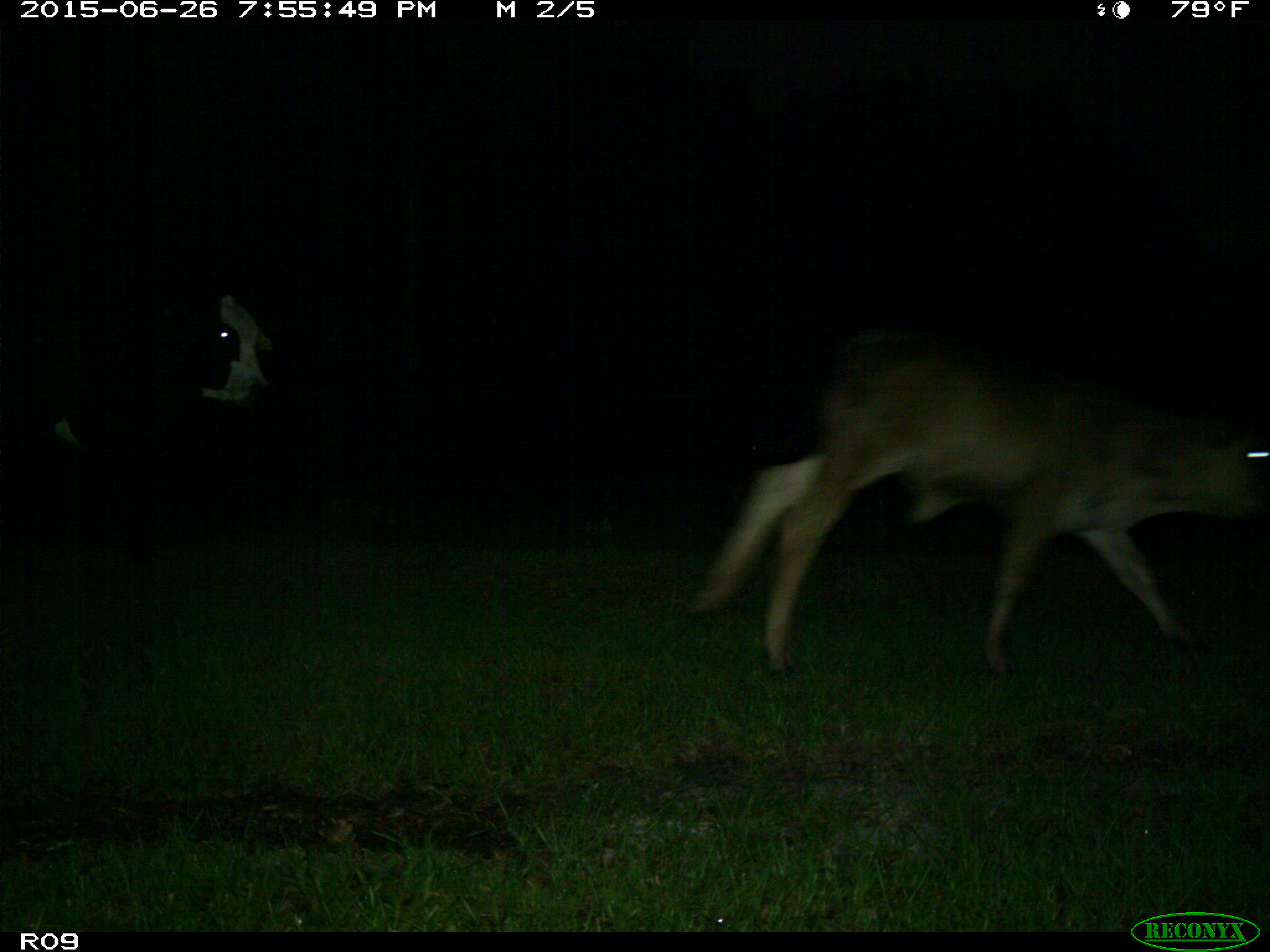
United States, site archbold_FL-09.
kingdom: Animalia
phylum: Chordata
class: Mammalia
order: Artiodactyla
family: Bovidae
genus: Bos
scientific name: Bos taurus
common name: domestic cow